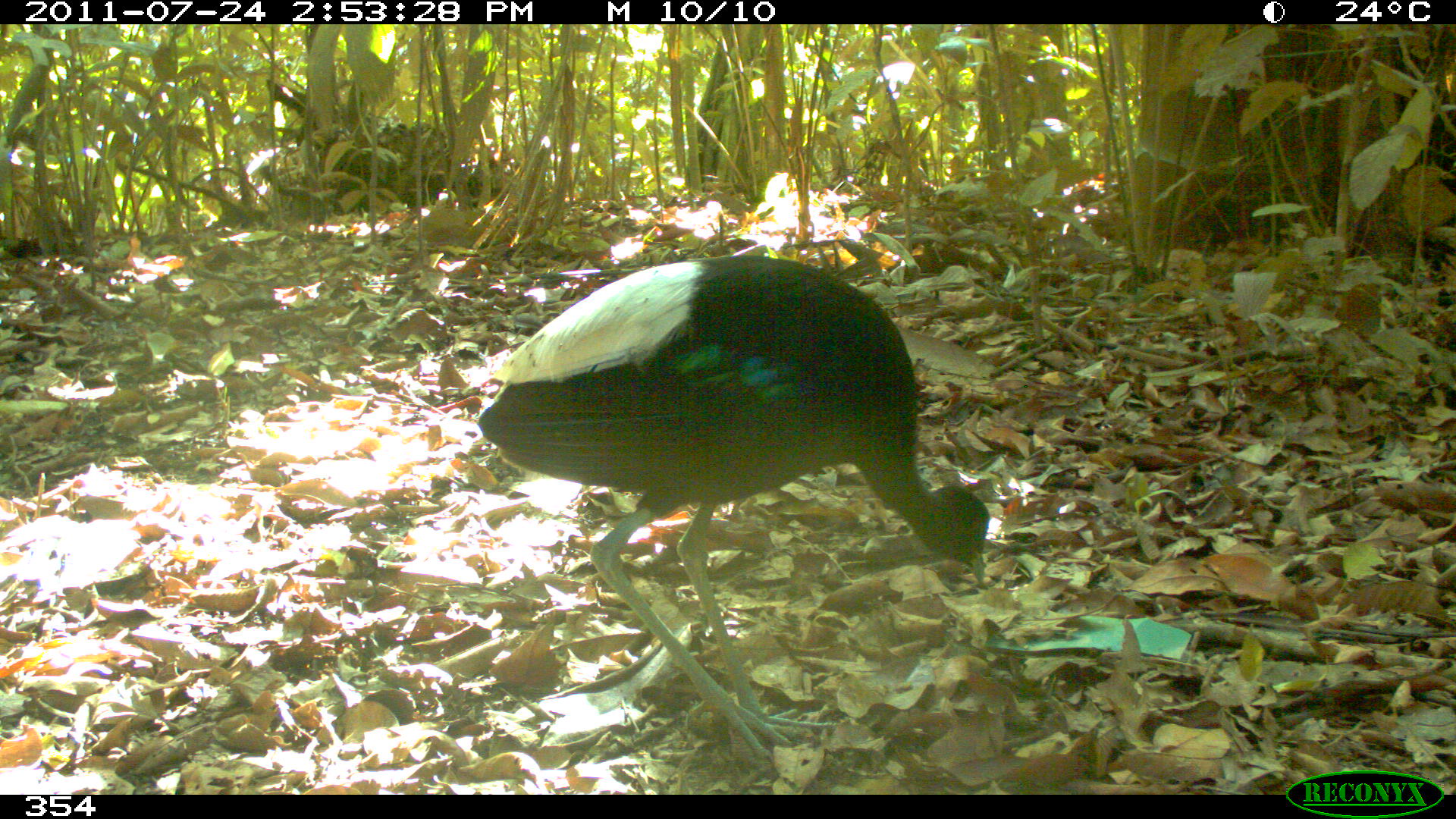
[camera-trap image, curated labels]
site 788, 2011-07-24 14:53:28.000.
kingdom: Animalia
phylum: Chordata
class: Aves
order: Gruiformes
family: Psophiidae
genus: Psophia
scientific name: Psophia leucoptera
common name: pale-winged trumpeter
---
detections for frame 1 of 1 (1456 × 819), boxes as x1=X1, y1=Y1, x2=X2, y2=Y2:
psophia leucoptera: x1=476, y1=253, x2=990, y2=764